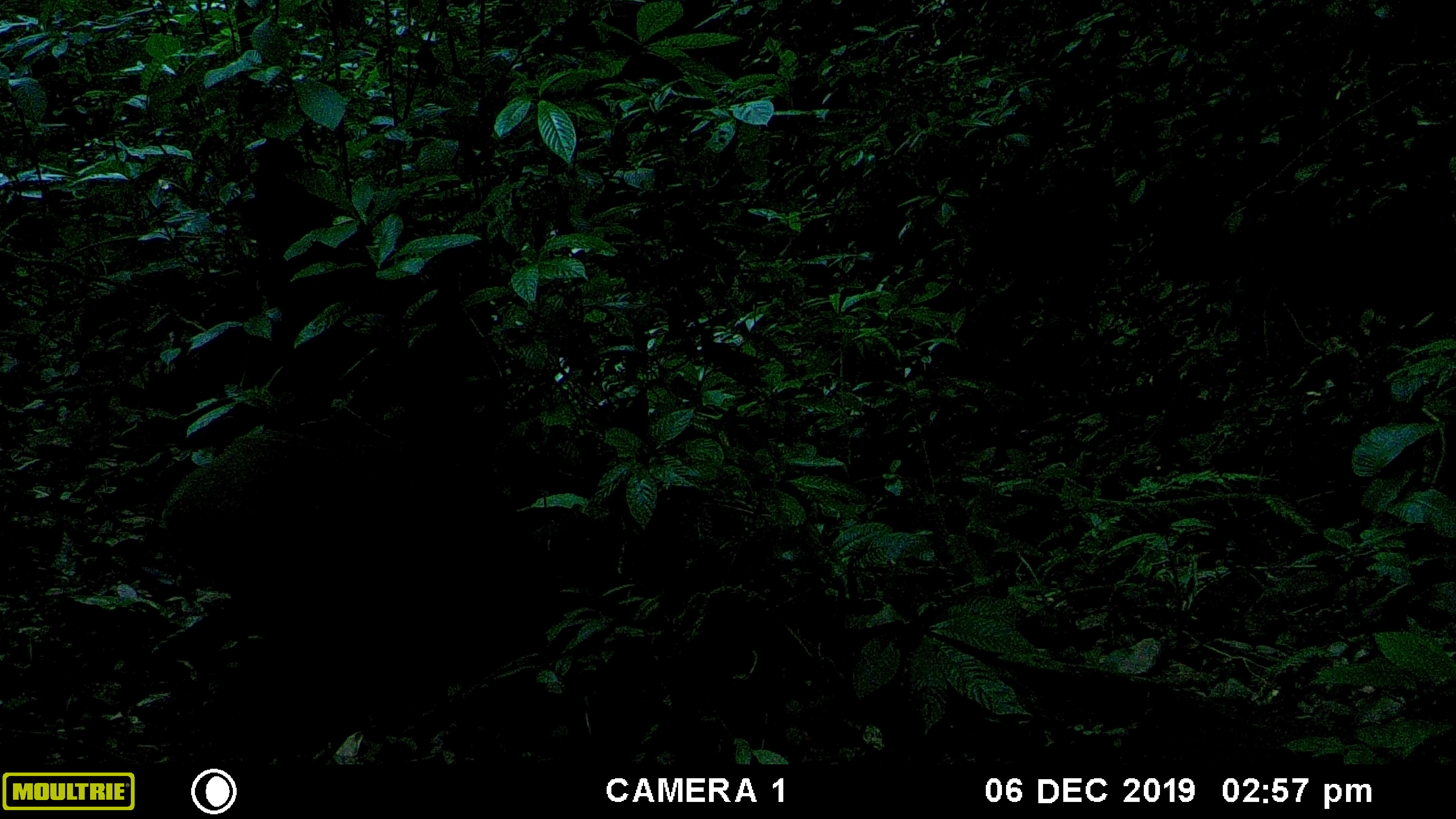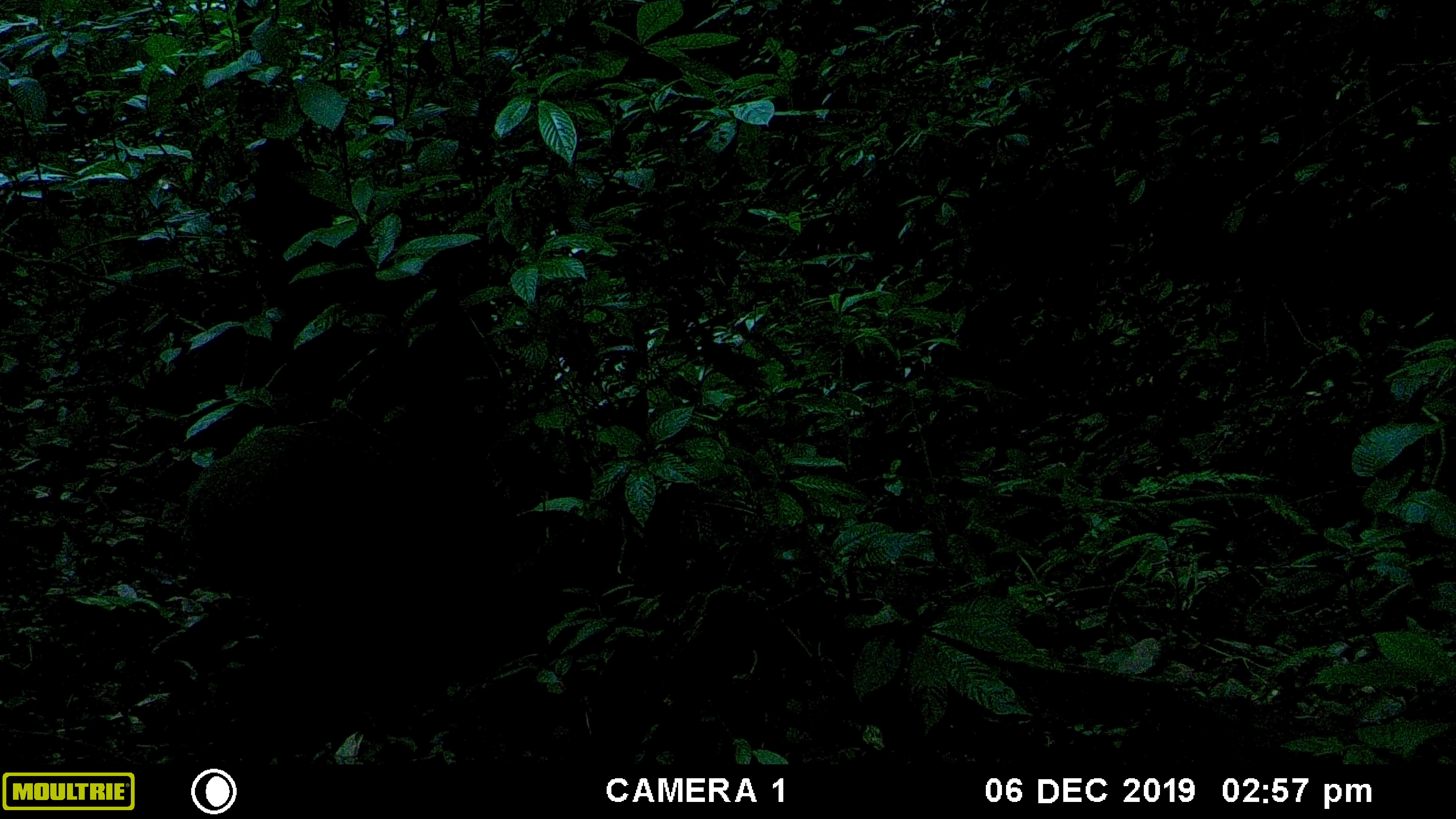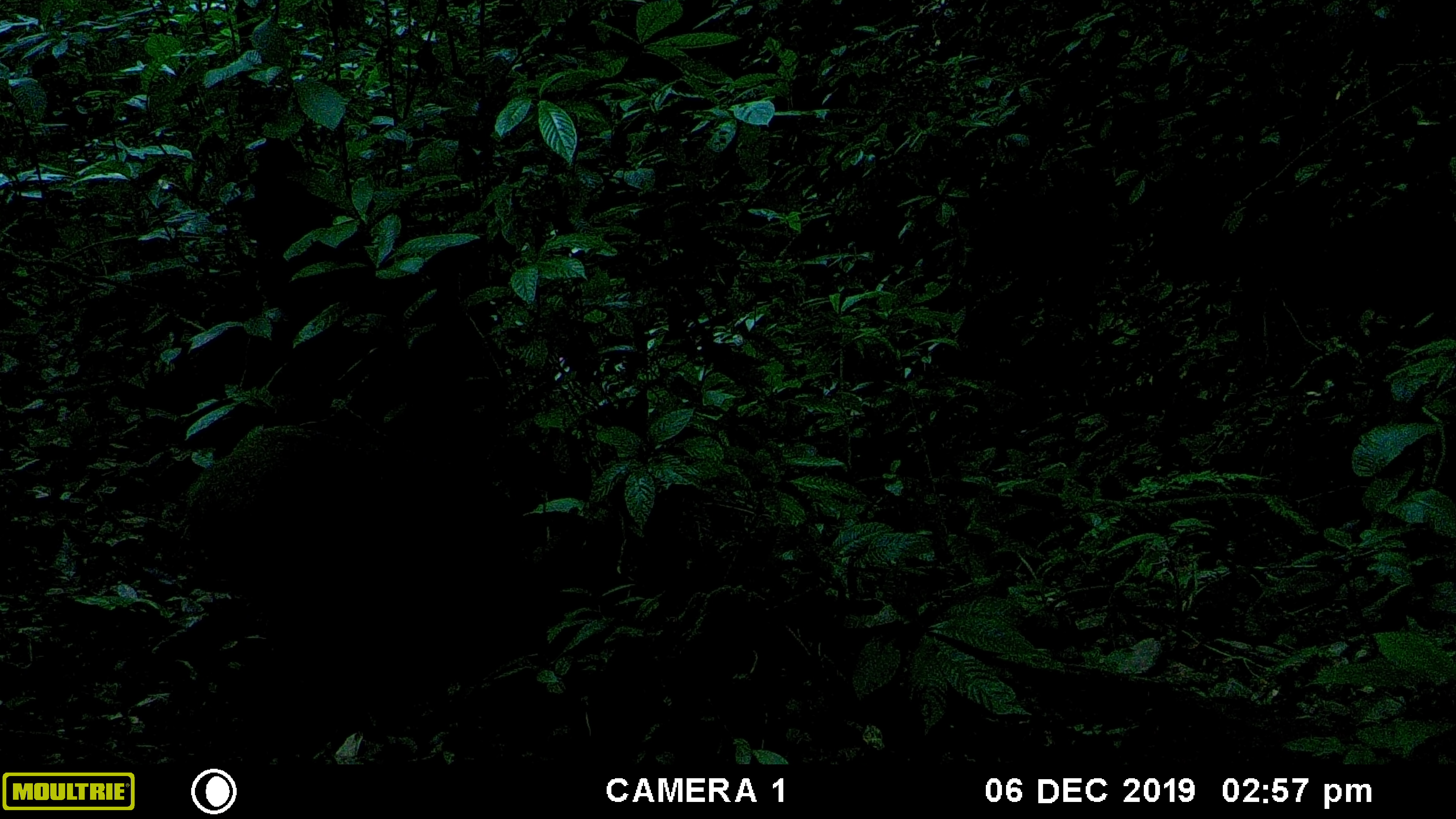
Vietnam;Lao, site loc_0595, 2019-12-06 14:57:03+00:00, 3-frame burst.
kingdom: Animalia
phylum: Chordata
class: Mammalia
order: Artiodactyla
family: Suidae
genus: Sus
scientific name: Sus scrofa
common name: eurasian wild pig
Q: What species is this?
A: Eurasian wild pig (Sus scrofa).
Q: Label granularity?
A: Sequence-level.